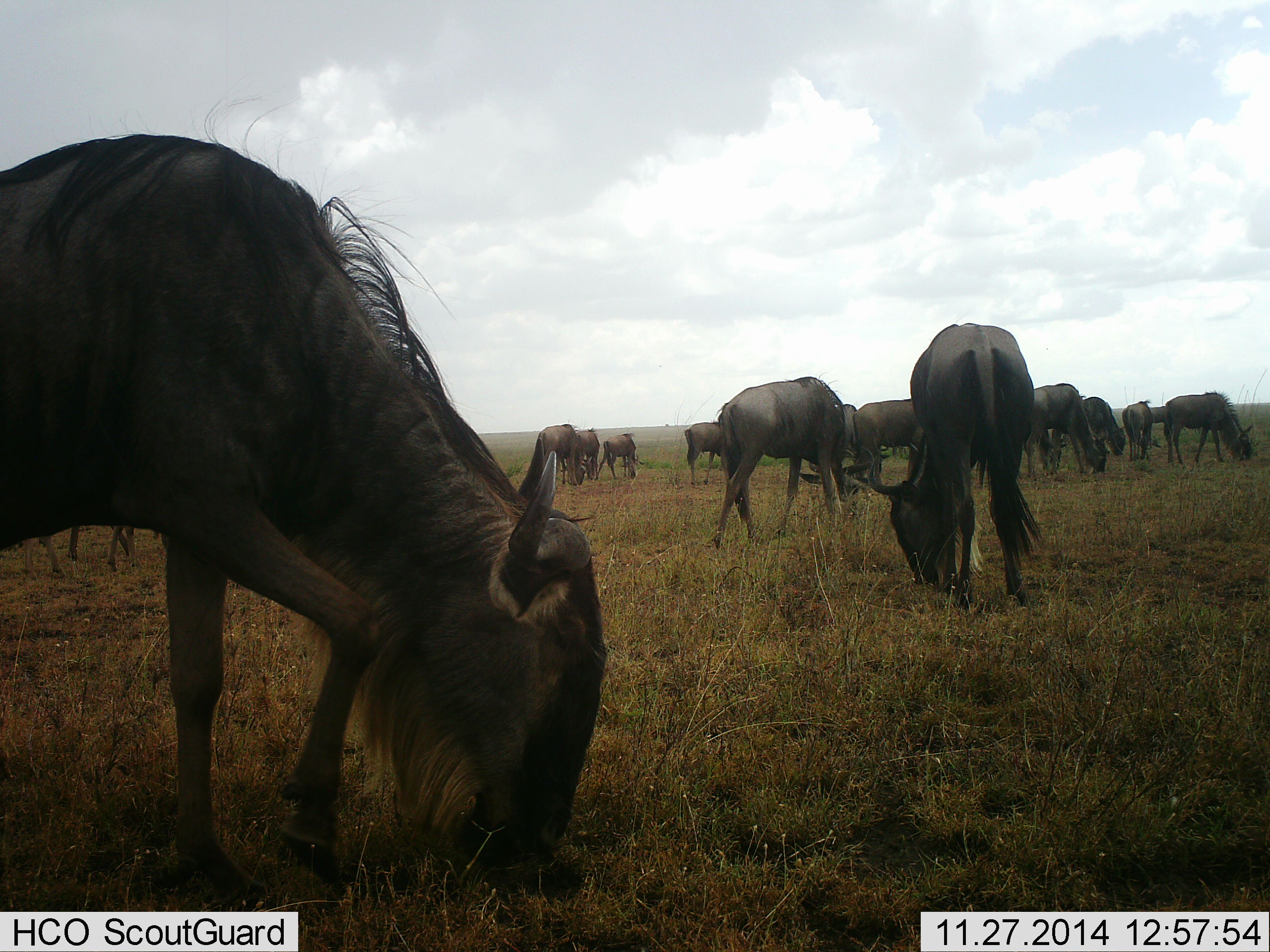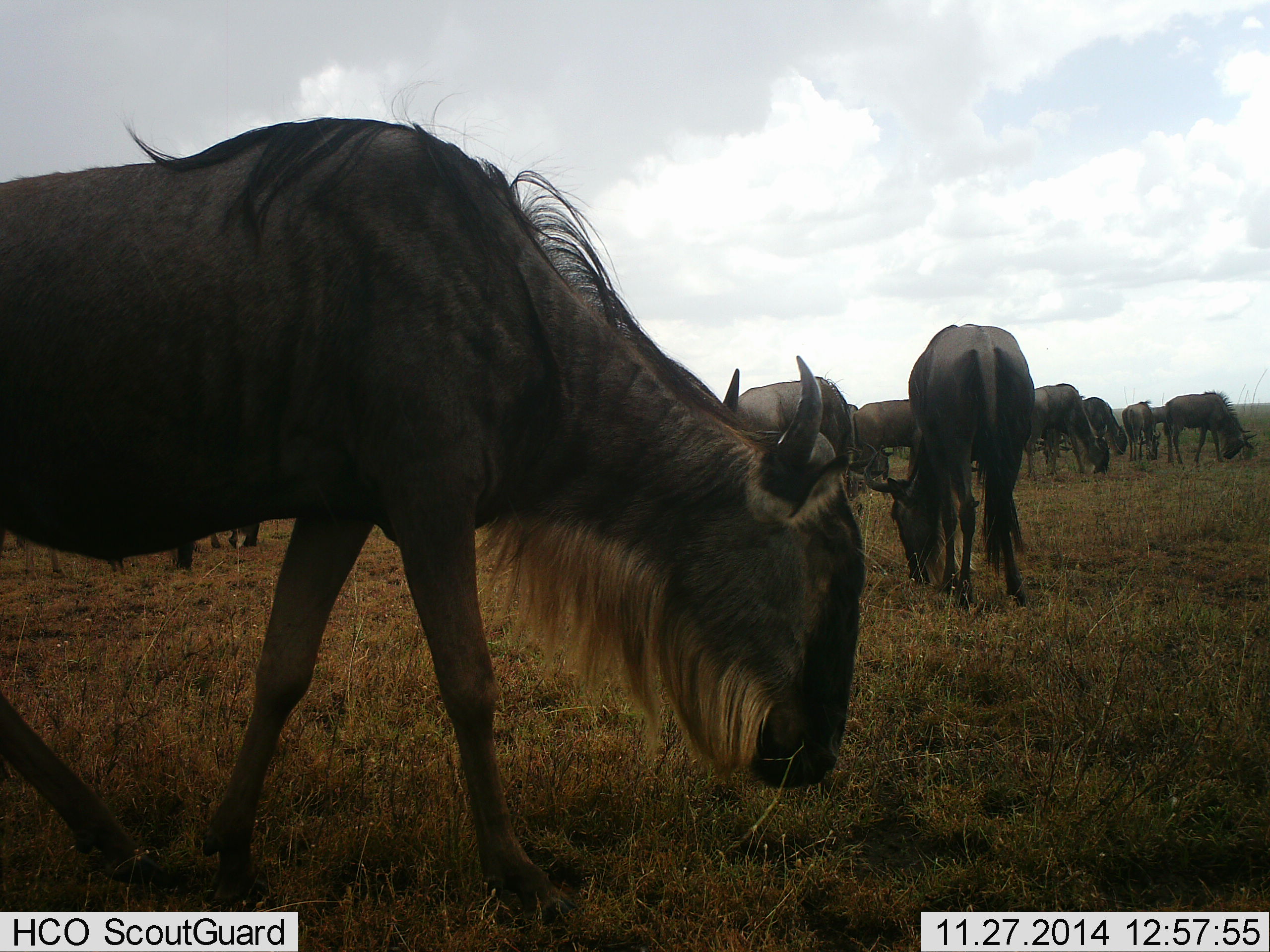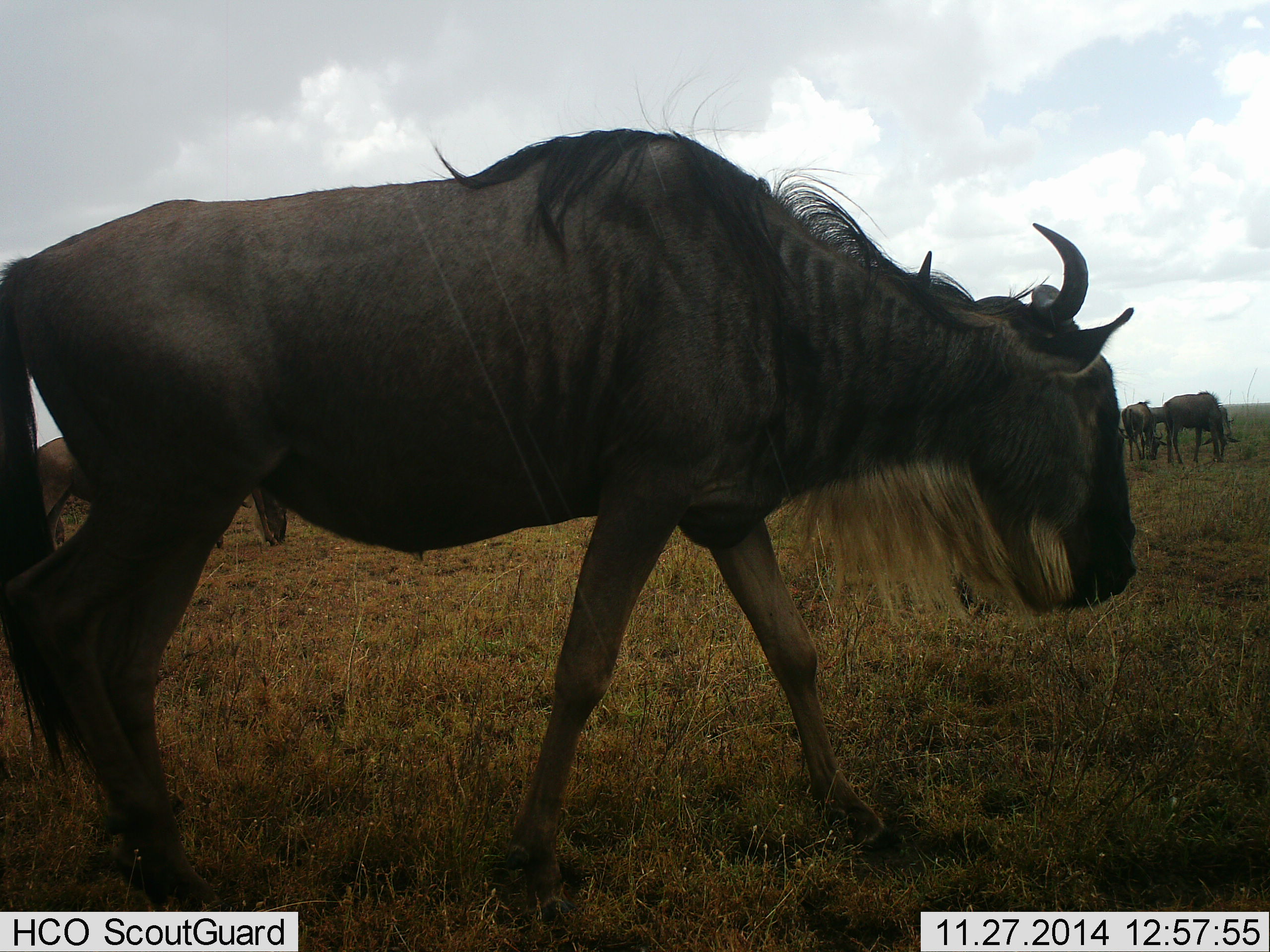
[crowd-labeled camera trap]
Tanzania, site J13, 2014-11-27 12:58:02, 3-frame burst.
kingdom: Animalia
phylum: Chordata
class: Mammalia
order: Artiodactyla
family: Bovidae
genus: Connochaetes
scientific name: Connochaetes taurinus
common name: blue wildebeest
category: wildebeest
Wildebeest (blue wildebeest) (Connochaetes taurinus), count 11-50. Behavior (volunteer vote fractions): standing 30%, resting 0%, moving 60%, interacting 0%. Young present (vote fraction): 0%. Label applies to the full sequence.